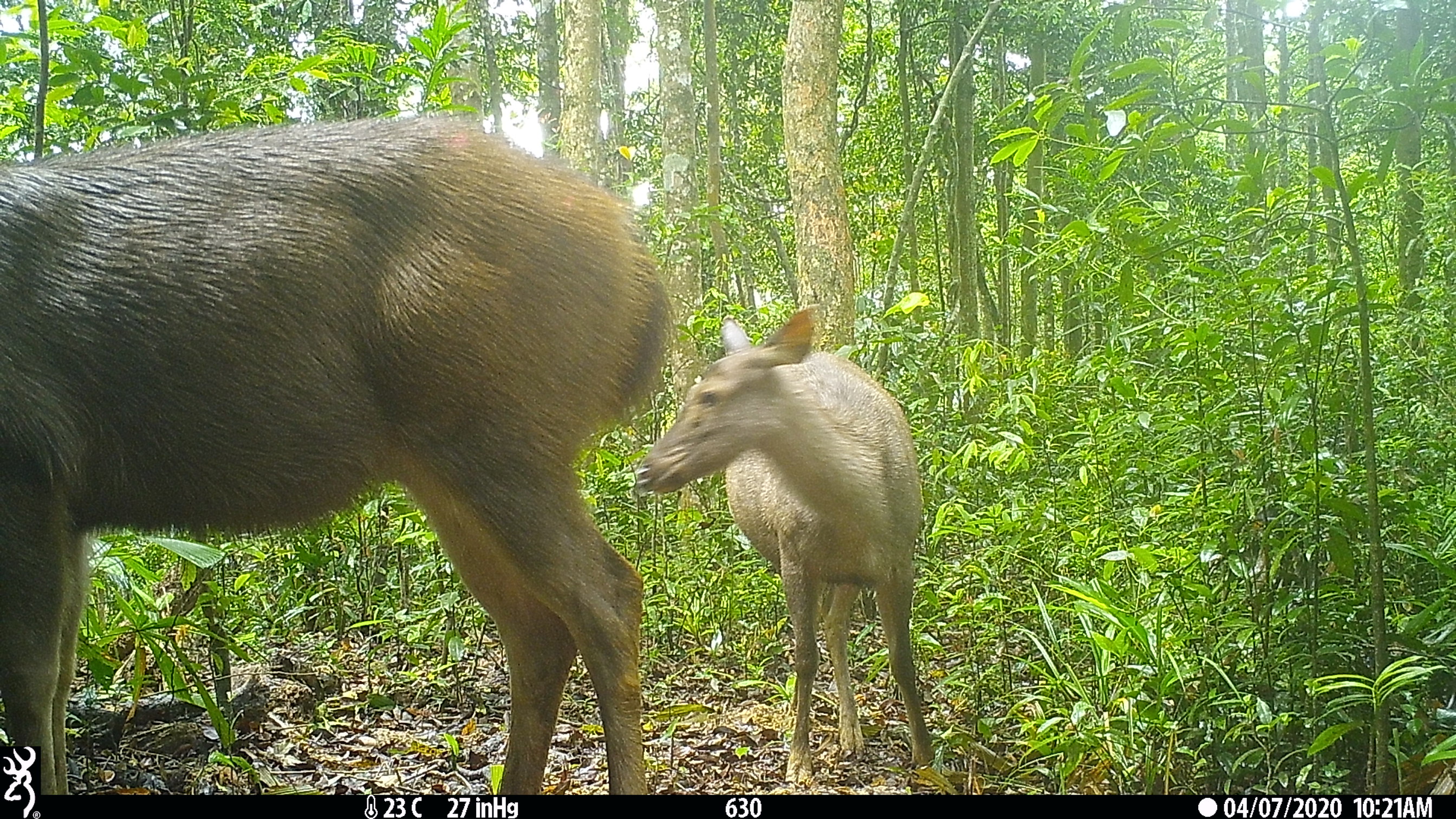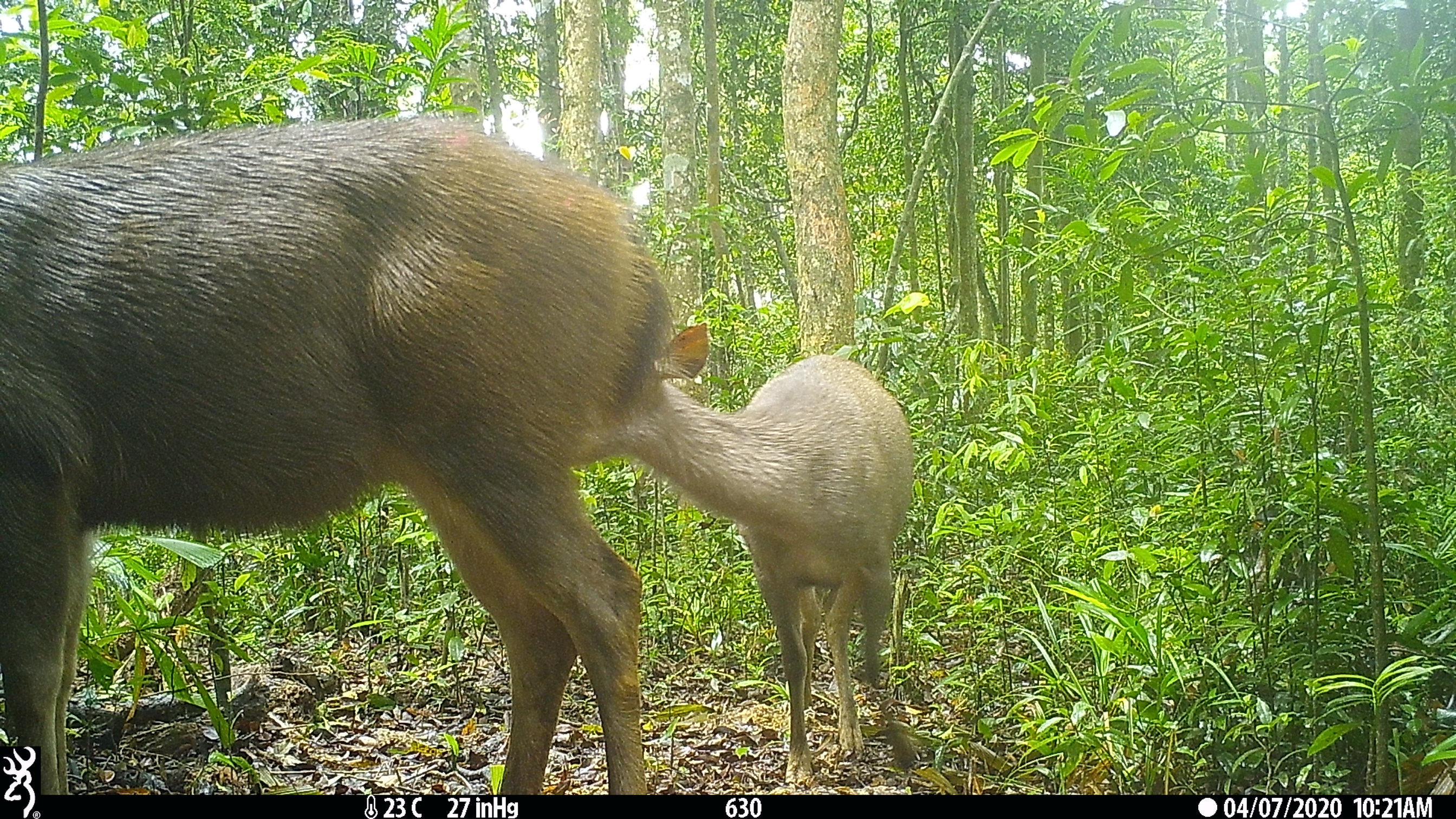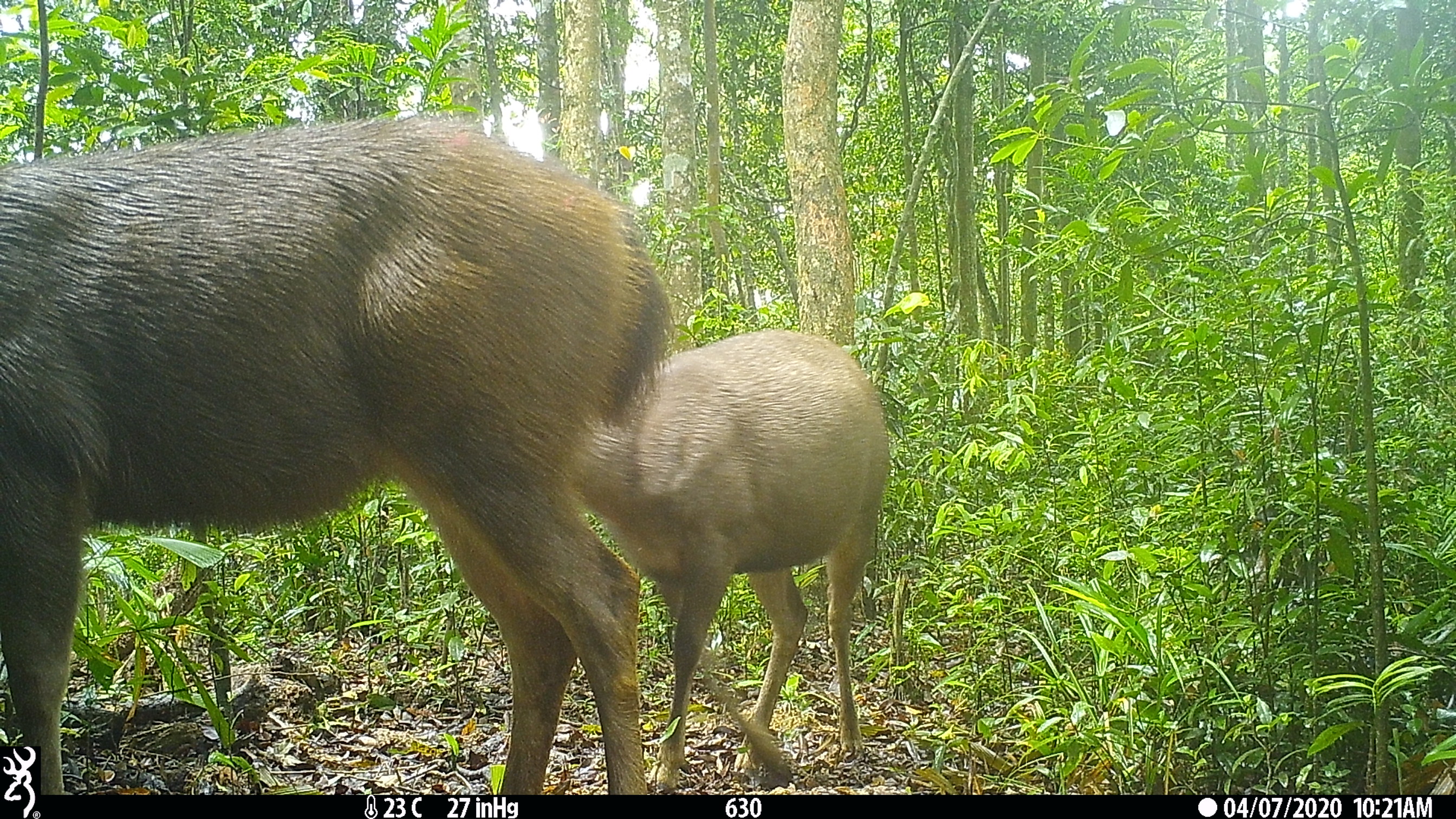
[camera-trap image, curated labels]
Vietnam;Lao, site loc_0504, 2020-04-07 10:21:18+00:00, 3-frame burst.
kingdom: Animalia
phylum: Chordata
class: Mammalia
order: Artiodactyla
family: Cervidae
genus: Rusa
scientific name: Rusa unicolor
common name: sambar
Sambar (Rusa unicolor). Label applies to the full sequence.